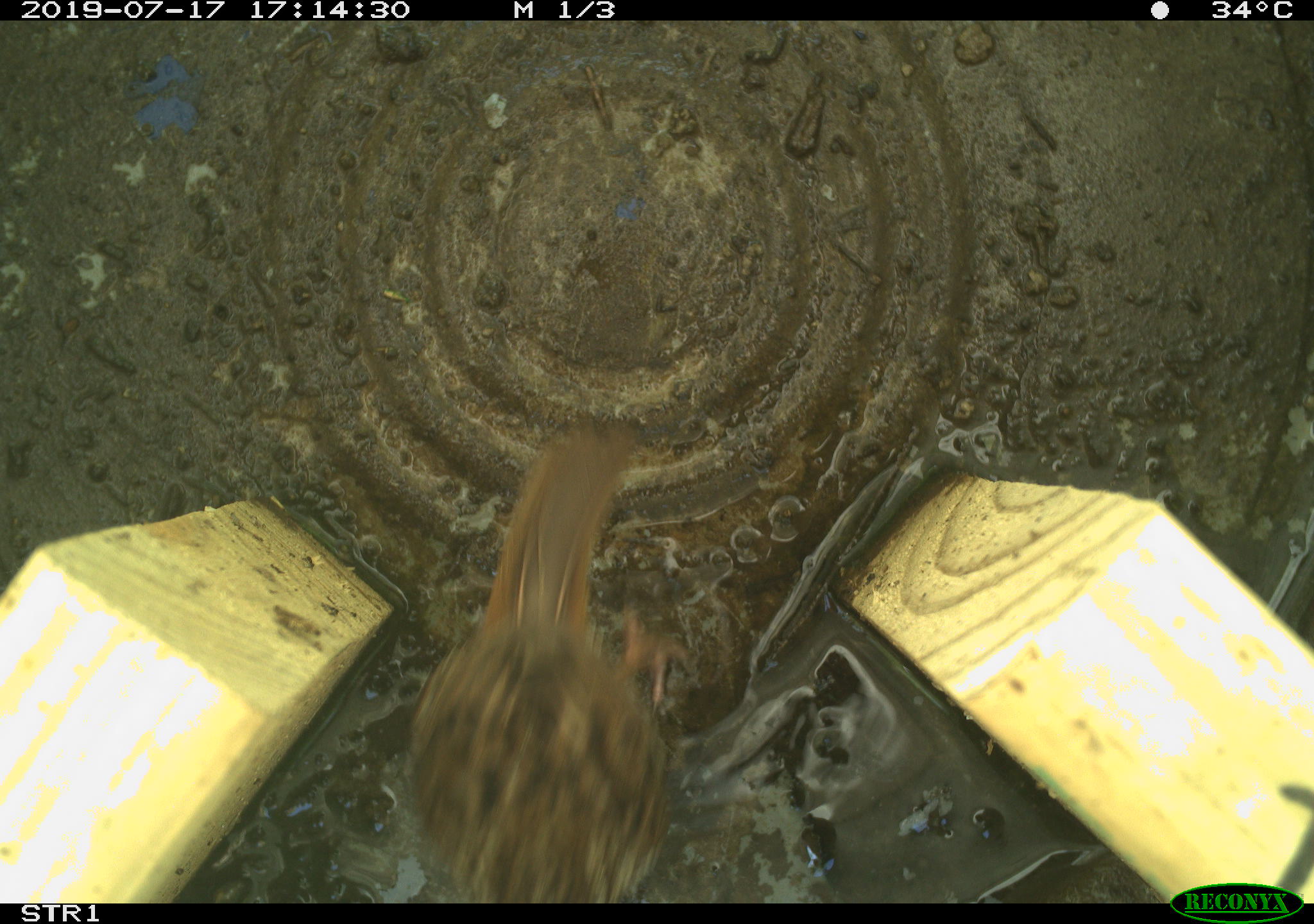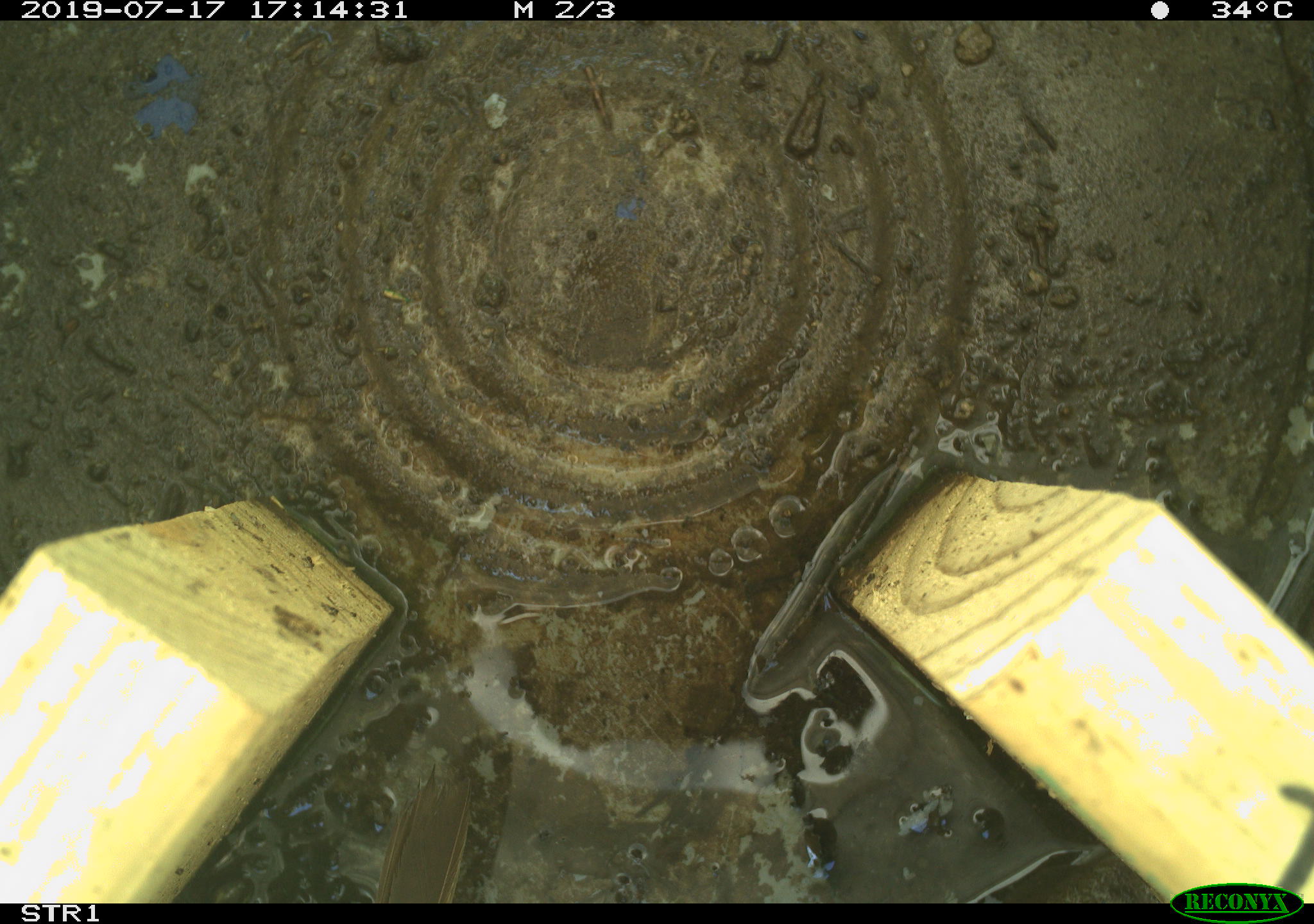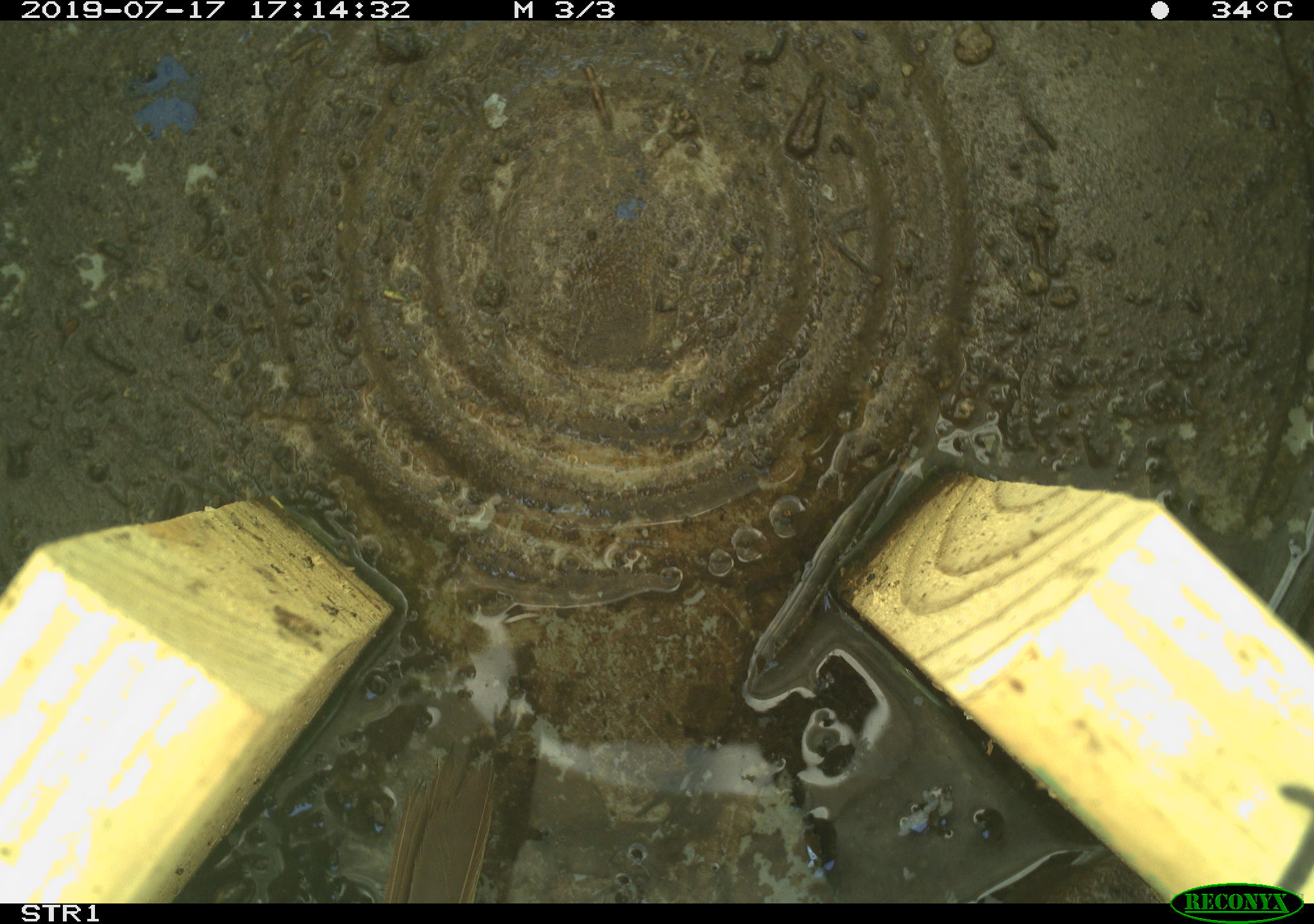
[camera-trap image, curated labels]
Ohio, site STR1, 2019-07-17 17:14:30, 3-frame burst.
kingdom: Animalia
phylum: Chordata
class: Aves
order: Passeriformes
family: Passerellidae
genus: Melospiza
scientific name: Melospiza melodia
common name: song sparrow